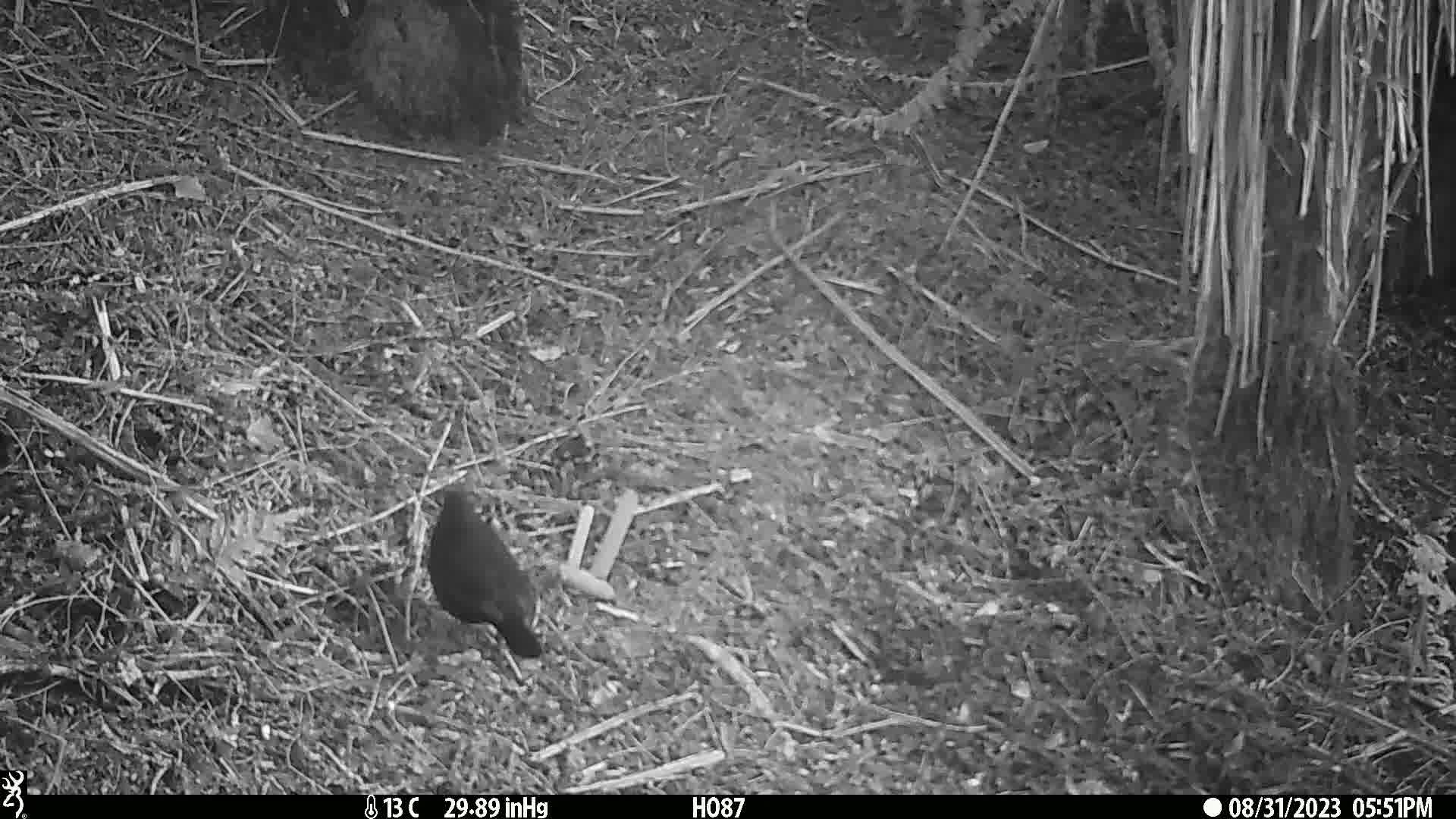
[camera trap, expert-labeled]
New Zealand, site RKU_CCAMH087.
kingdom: Animalia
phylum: Chordata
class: Aves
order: Passeriformes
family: Turdidae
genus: Turdus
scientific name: Turdus merula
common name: eurasian blackbird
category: blackbird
Blackbird (eurasian blackbird) (Turdus merula).